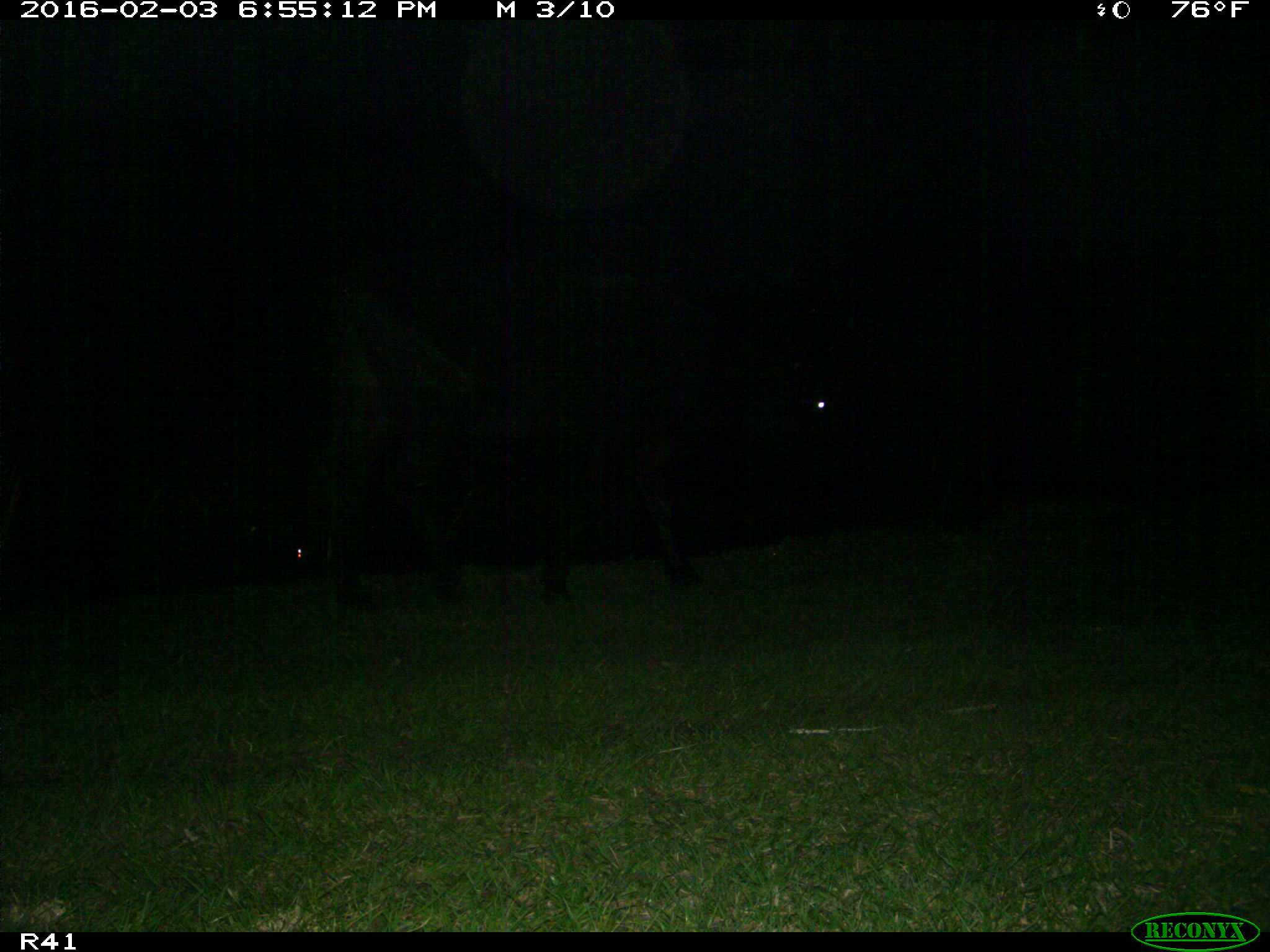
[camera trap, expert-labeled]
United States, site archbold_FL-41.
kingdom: Animalia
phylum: Chordata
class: Mammalia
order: Artiodactyla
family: Bovidae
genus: Bos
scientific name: Bos taurus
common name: domestic cow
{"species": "Bos taurus (domestic cow)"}